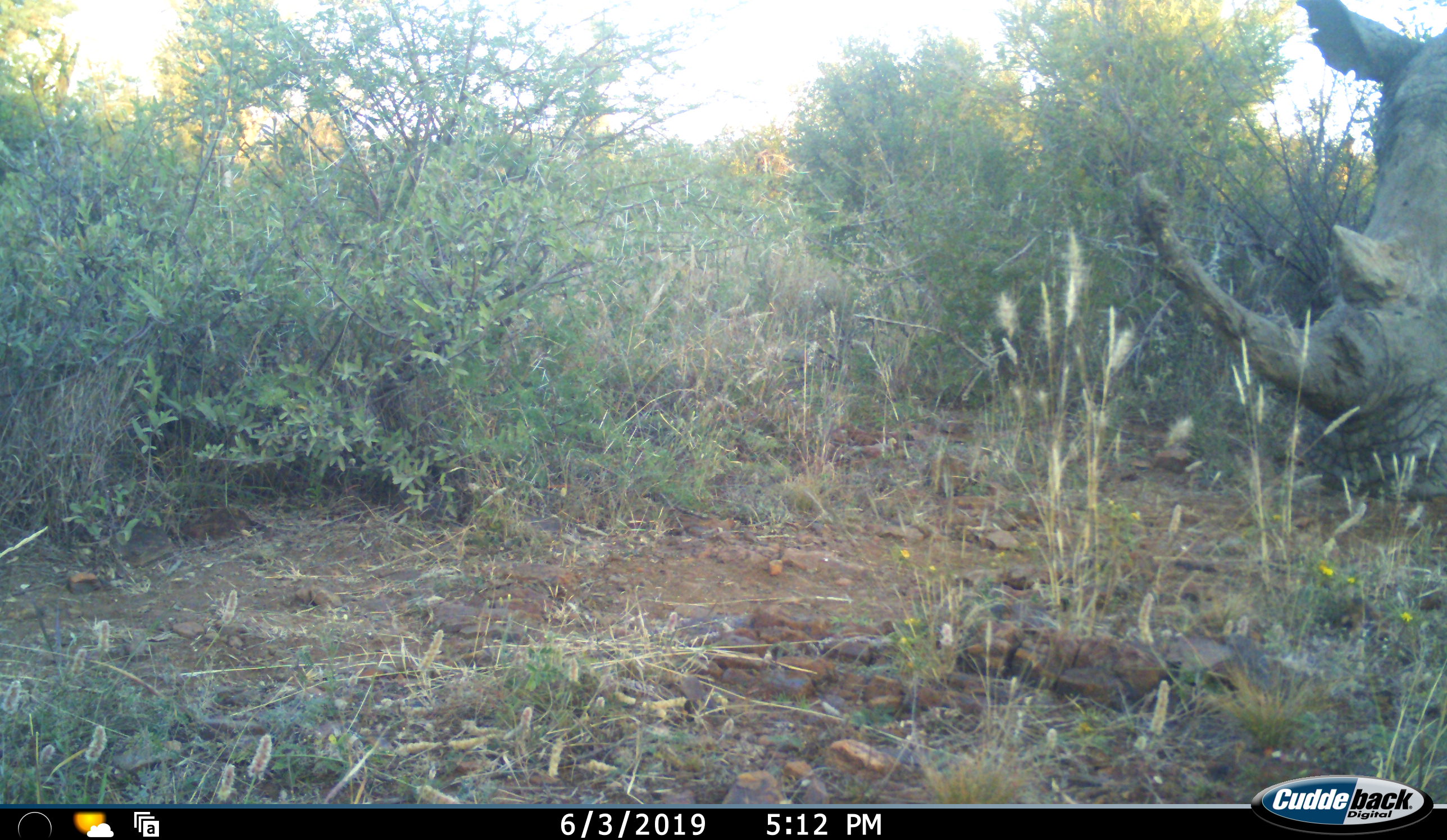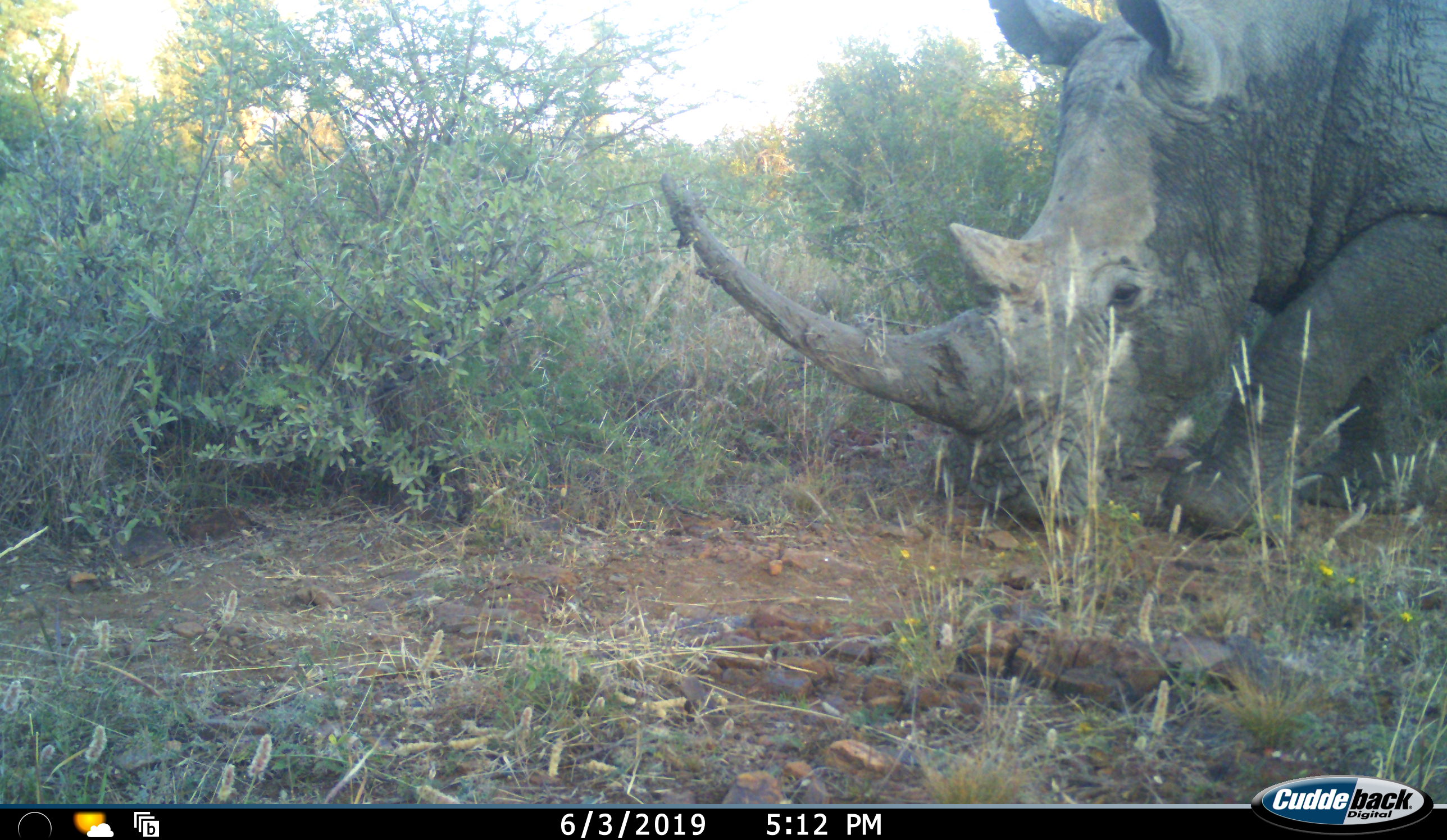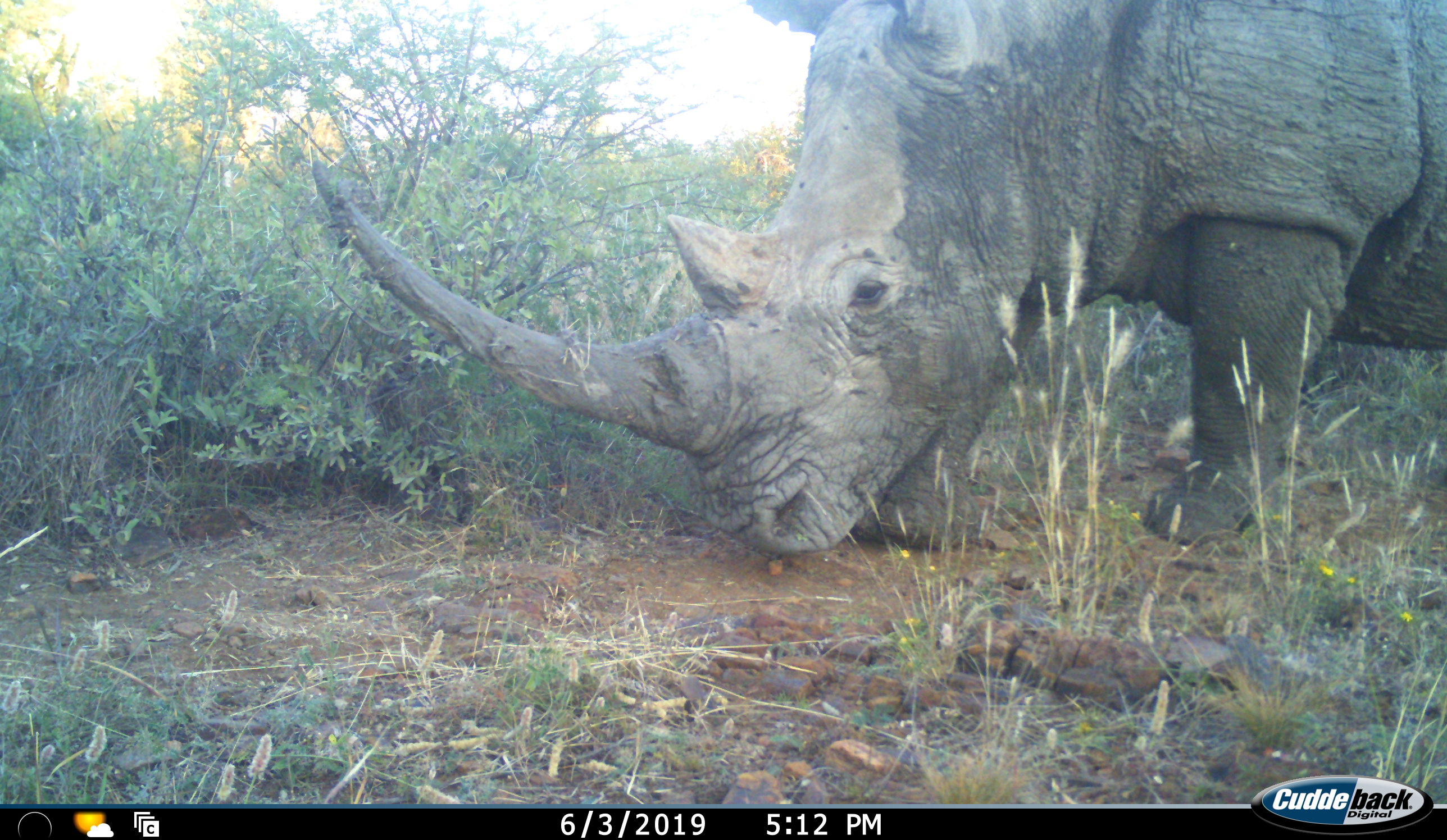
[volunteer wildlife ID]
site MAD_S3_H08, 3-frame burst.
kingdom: Animalia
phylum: Chordata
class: Mammalia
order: Perissodactyla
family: Rhinocerotidae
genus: Ceratotherium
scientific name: Ceratotherium simum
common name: white rhinoceros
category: rhinoceroswhite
Rhinoceroswhite (white rhinoceros) (Ceratotherium simum), count 1. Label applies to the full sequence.